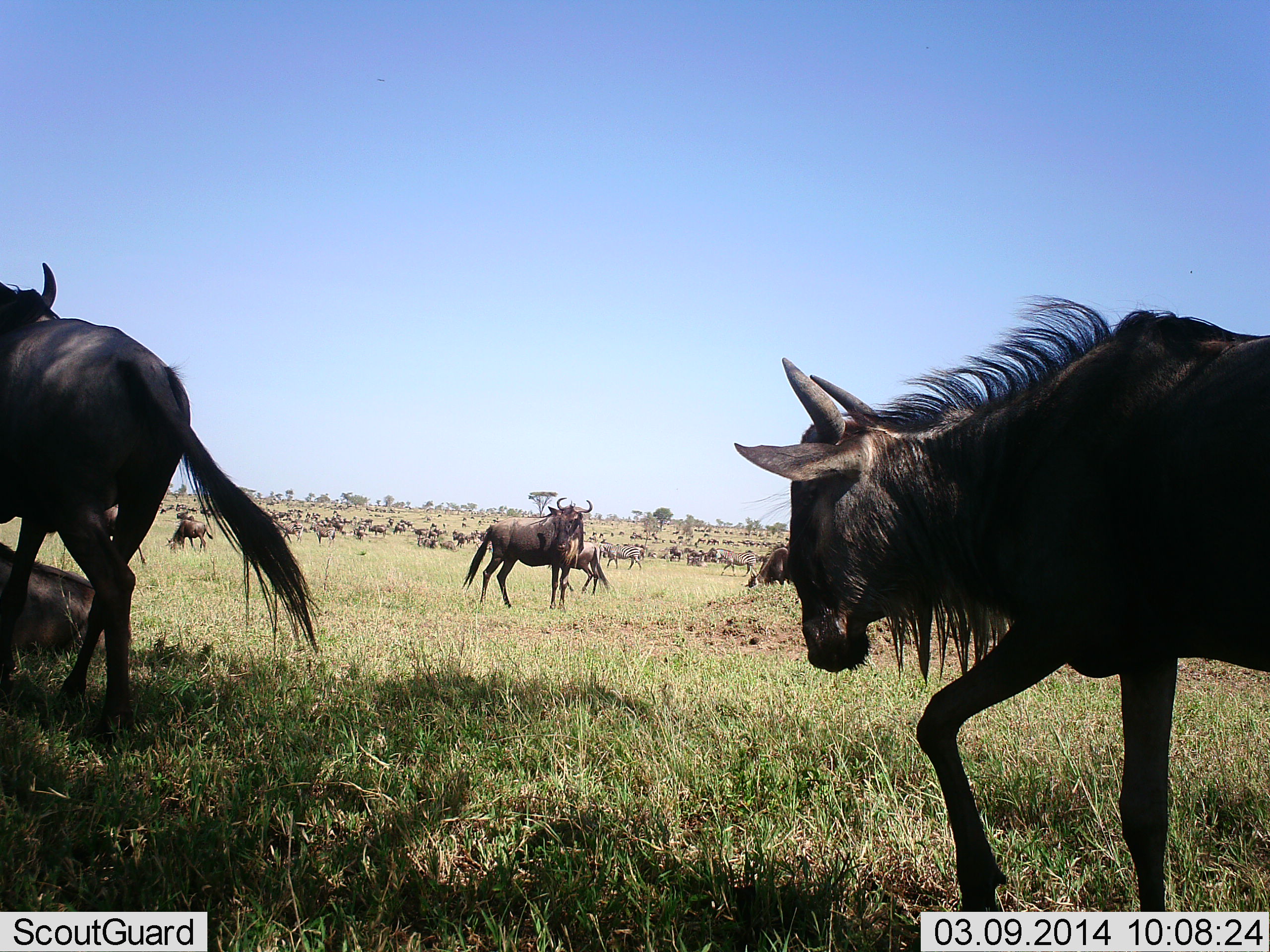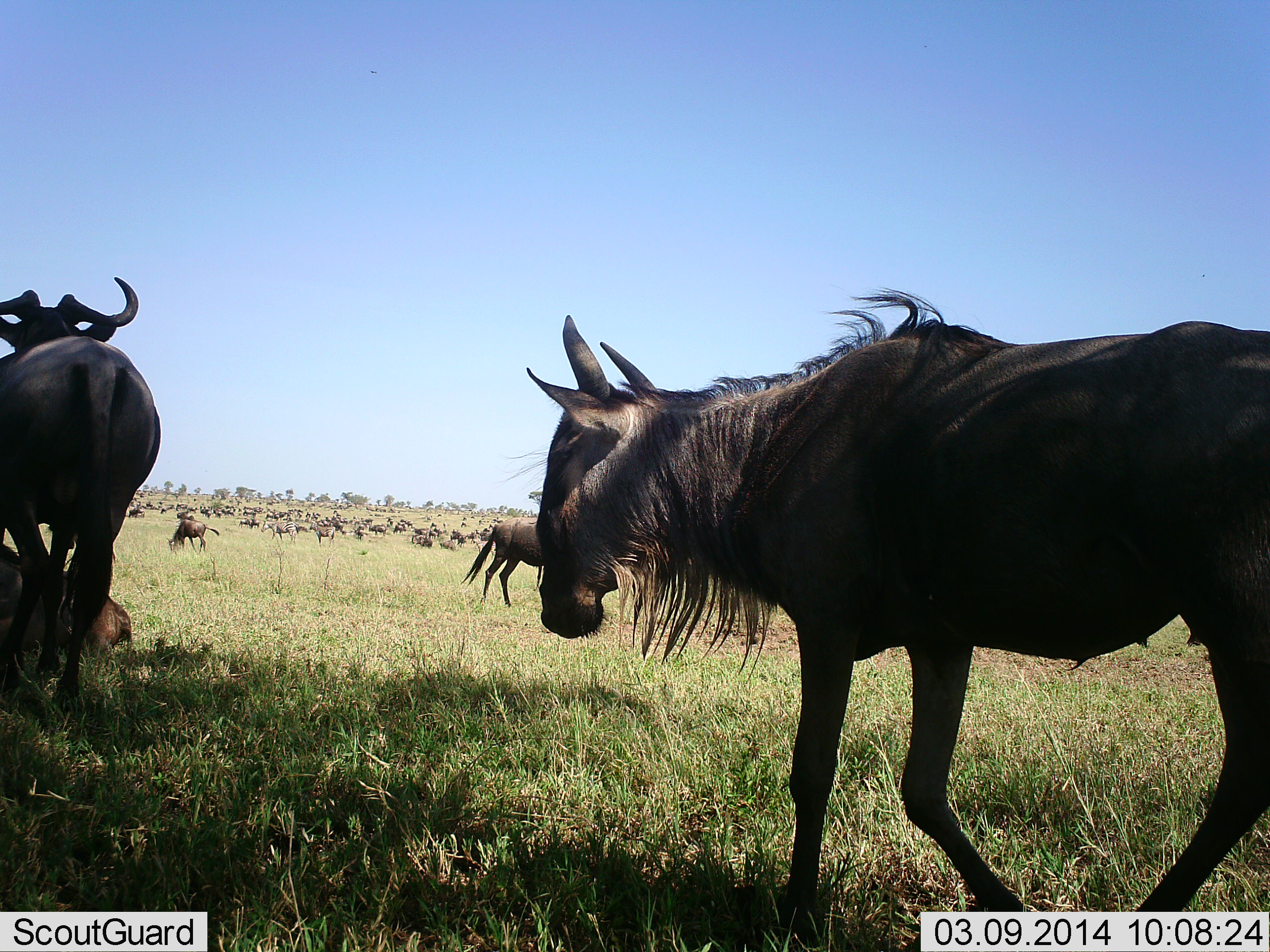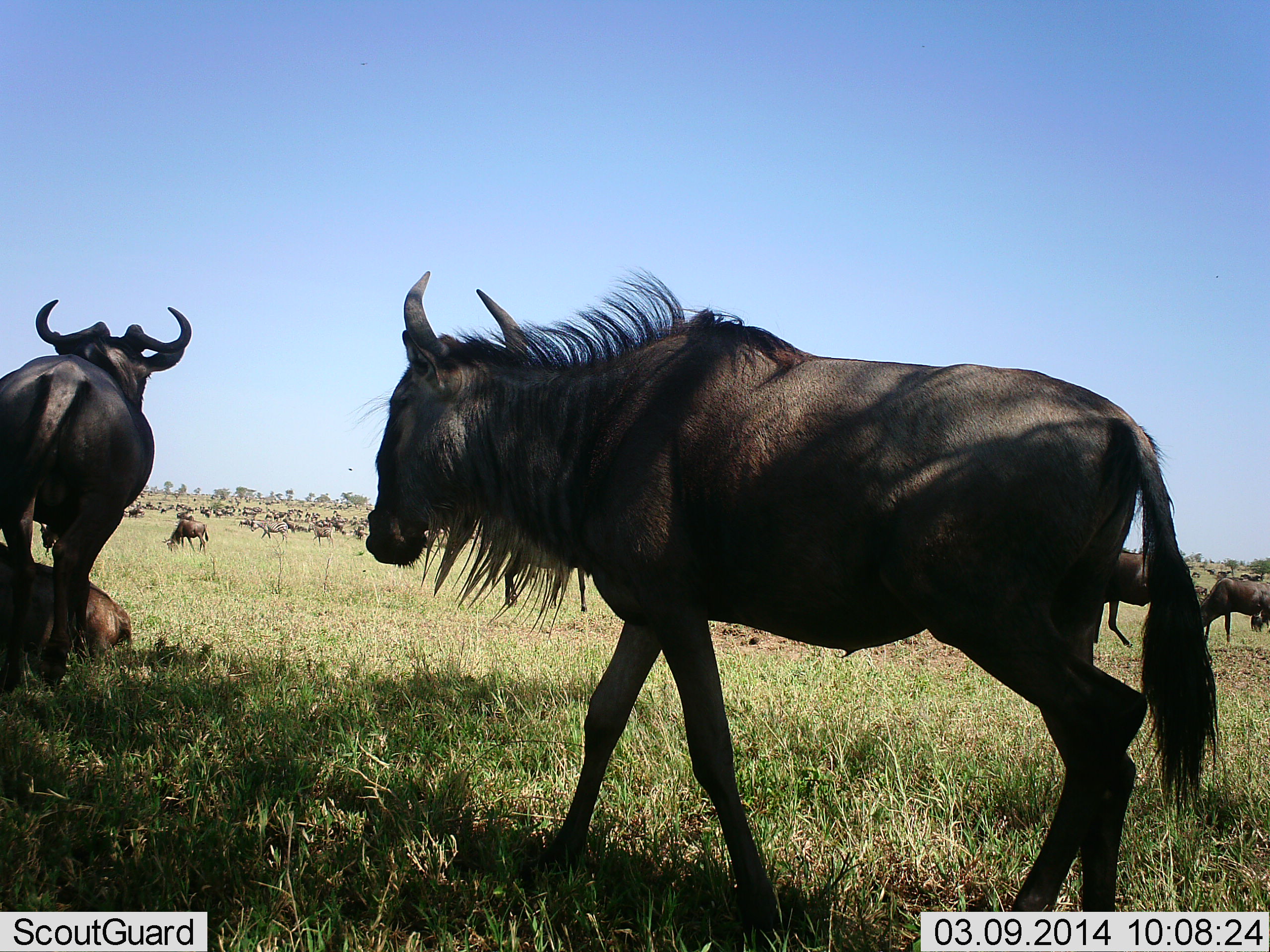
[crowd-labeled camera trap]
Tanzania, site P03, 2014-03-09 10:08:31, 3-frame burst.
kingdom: Animalia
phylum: Chordata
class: Mammalia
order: Artiodactyla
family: Bovidae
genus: Connochaetes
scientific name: Connochaetes taurinus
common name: blue wildebeest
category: wildebeest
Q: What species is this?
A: Wildebeest (blue wildebeest) (Connochaetes taurinus).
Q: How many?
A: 51+.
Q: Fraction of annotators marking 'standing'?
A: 80%.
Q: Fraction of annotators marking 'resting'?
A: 60%.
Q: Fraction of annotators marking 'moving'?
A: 60%.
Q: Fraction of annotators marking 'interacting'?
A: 10%.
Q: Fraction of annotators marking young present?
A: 10%.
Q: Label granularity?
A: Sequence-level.